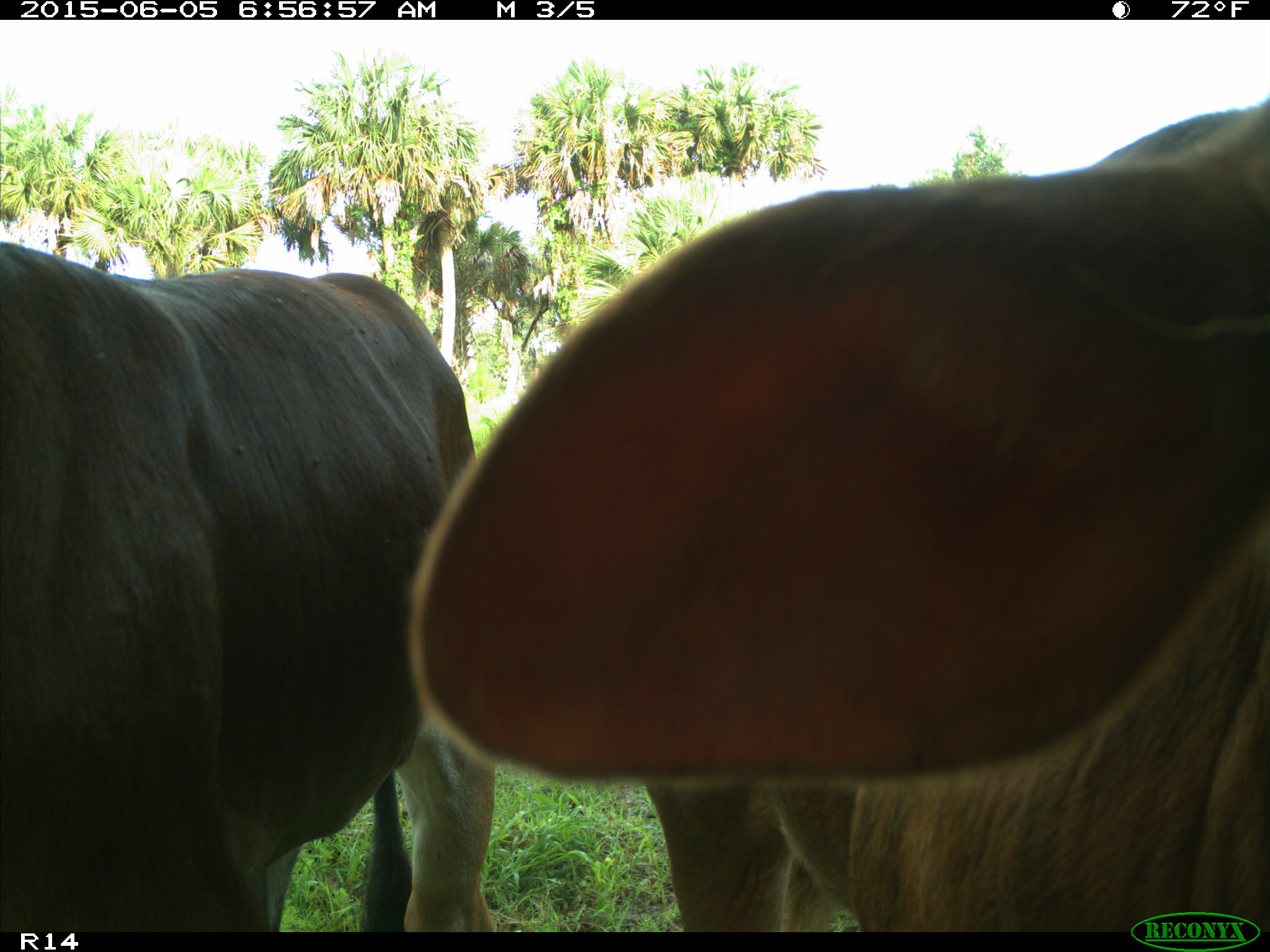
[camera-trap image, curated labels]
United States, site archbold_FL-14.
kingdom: Animalia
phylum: Chordata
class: Mammalia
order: Artiodactyla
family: Bovidae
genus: Bos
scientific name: Bos taurus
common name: domestic cow